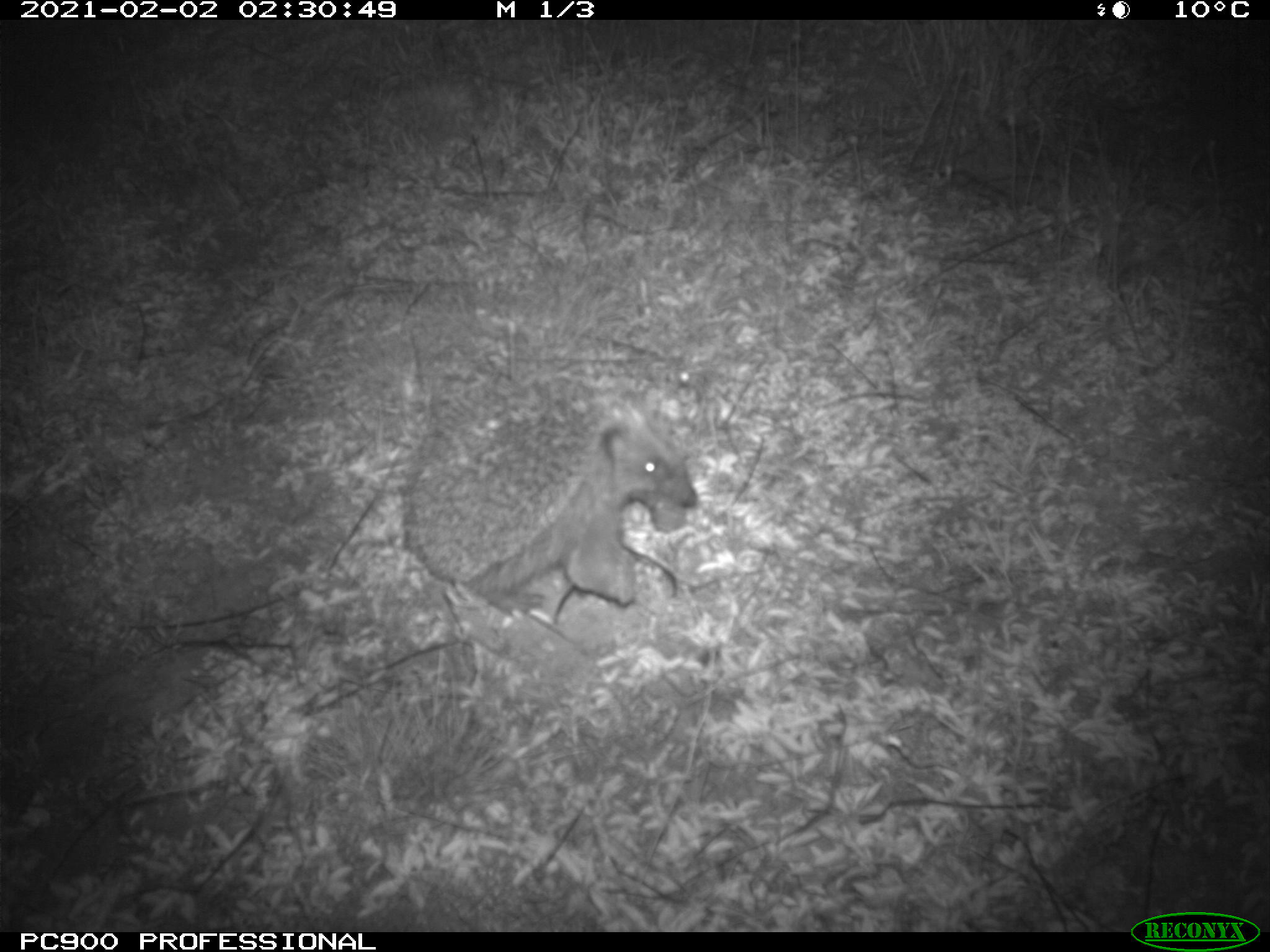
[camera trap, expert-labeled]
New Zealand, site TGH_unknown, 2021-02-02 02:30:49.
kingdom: Animalia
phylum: Chordata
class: Mammalia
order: Eulipotyphla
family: Erinaceidae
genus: Erinaceus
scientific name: Erinaceus europaeus europaeus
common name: european hedgehog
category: hedgehog